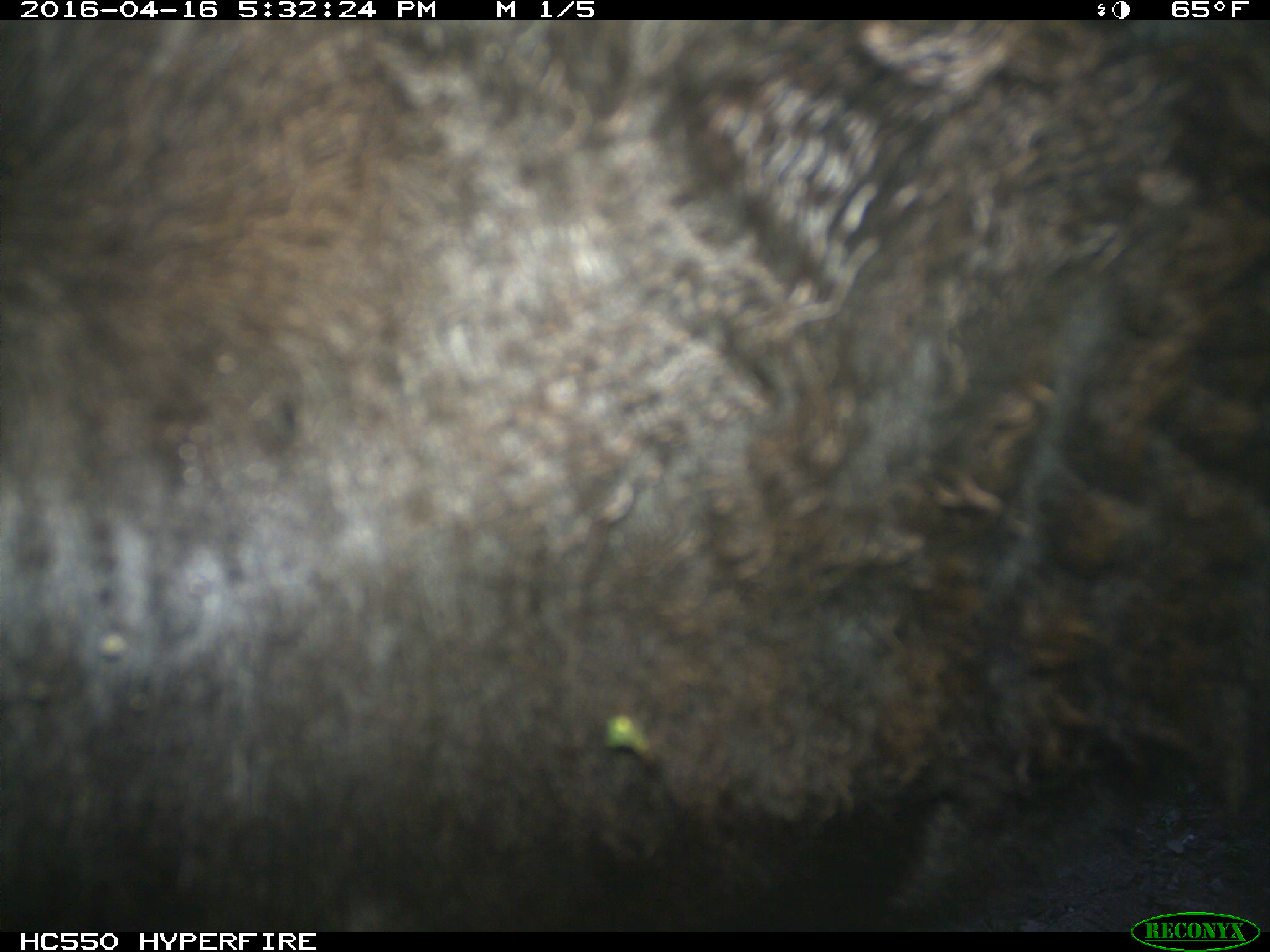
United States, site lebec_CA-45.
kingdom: Animalia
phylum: Chordata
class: Mammalia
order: Artiodactyla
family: Bovidae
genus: Bos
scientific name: Bos taurus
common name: domestic cow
Bos taurus (domestic cow).